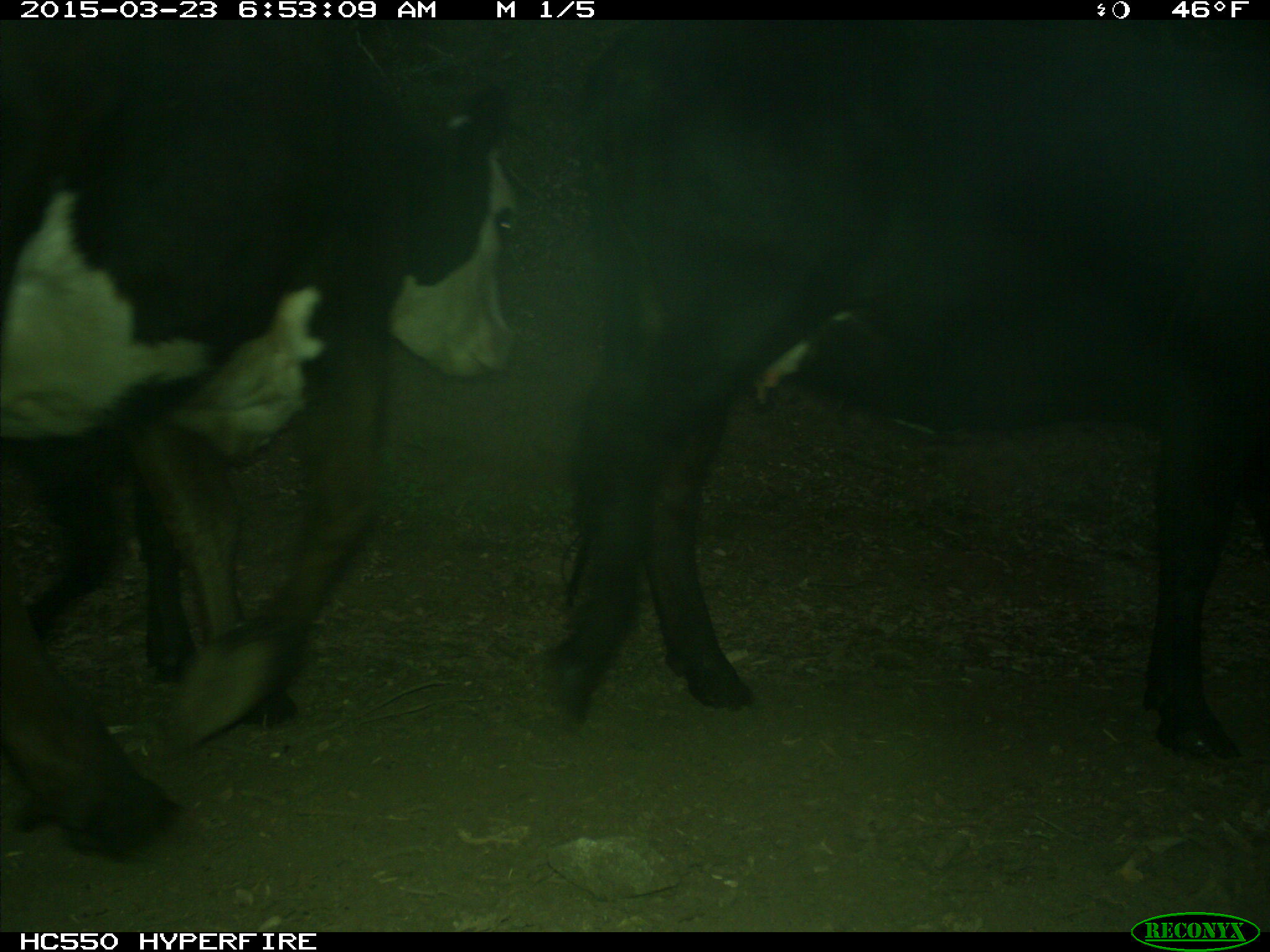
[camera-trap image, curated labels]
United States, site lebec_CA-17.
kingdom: Animalia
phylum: Chordata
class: Mammalia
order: Artiodactyla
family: Bovidae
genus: Bos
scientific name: Bos taurus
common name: domestic cow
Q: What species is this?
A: Bos taurus (domestic cow).